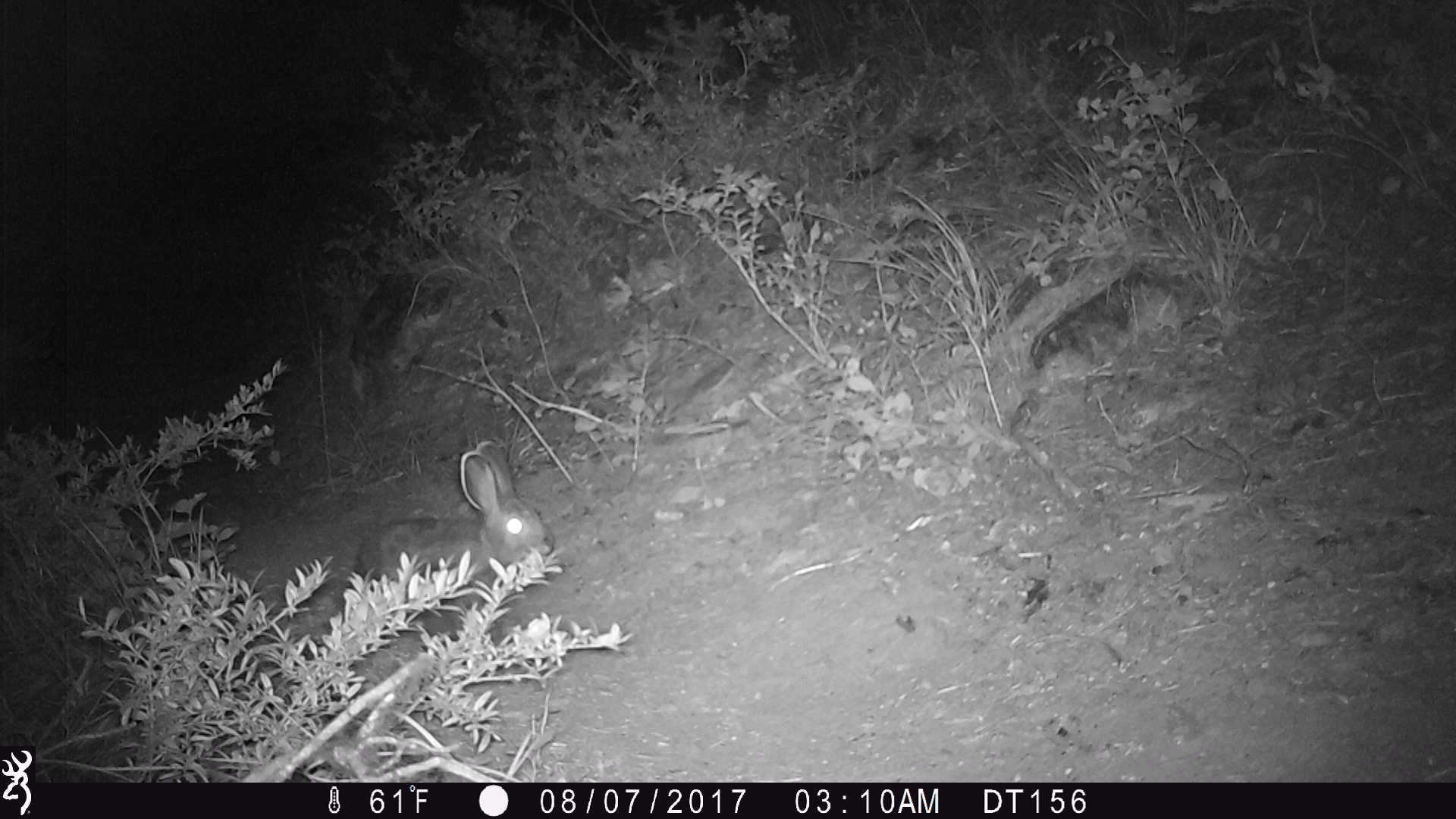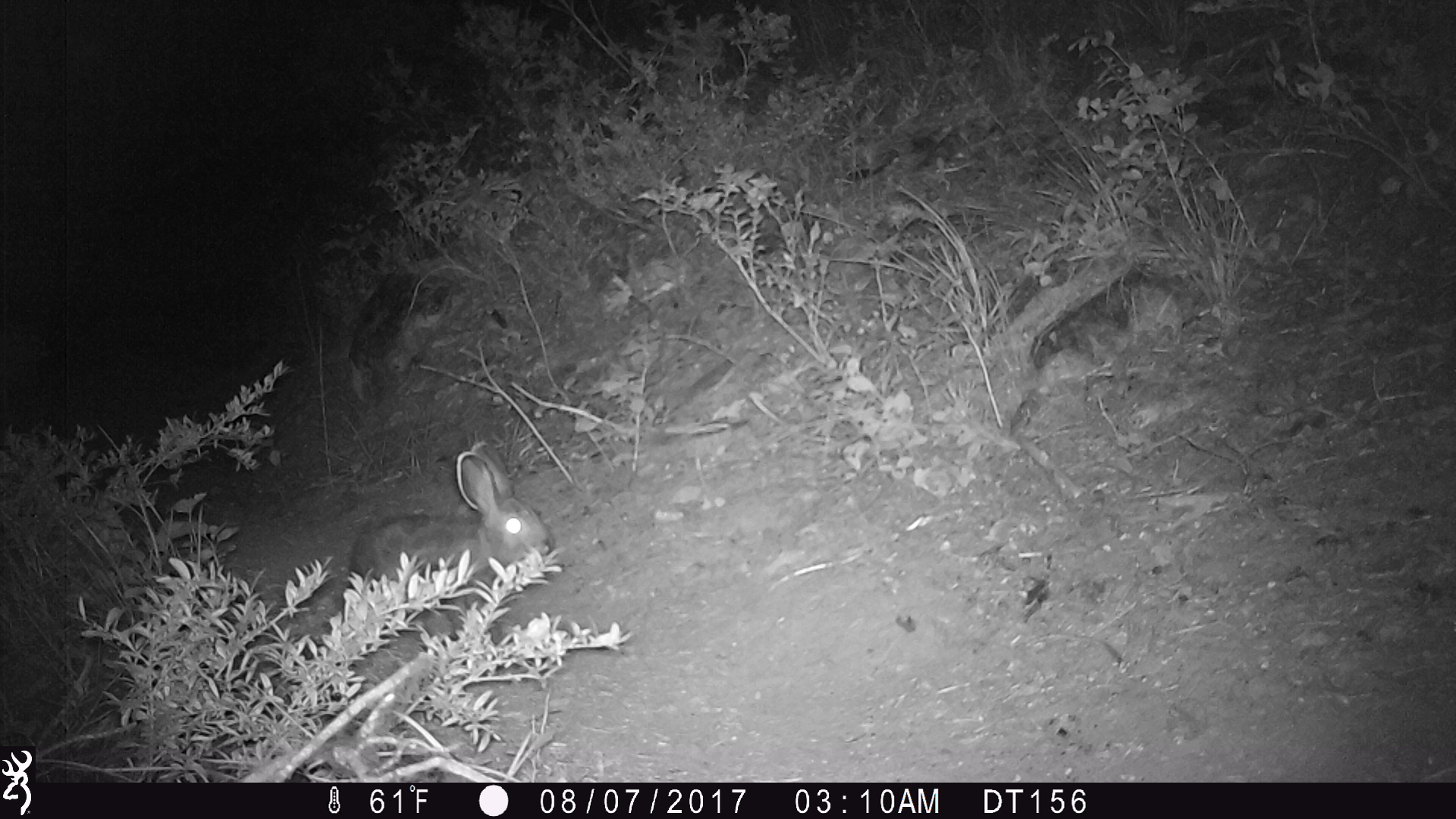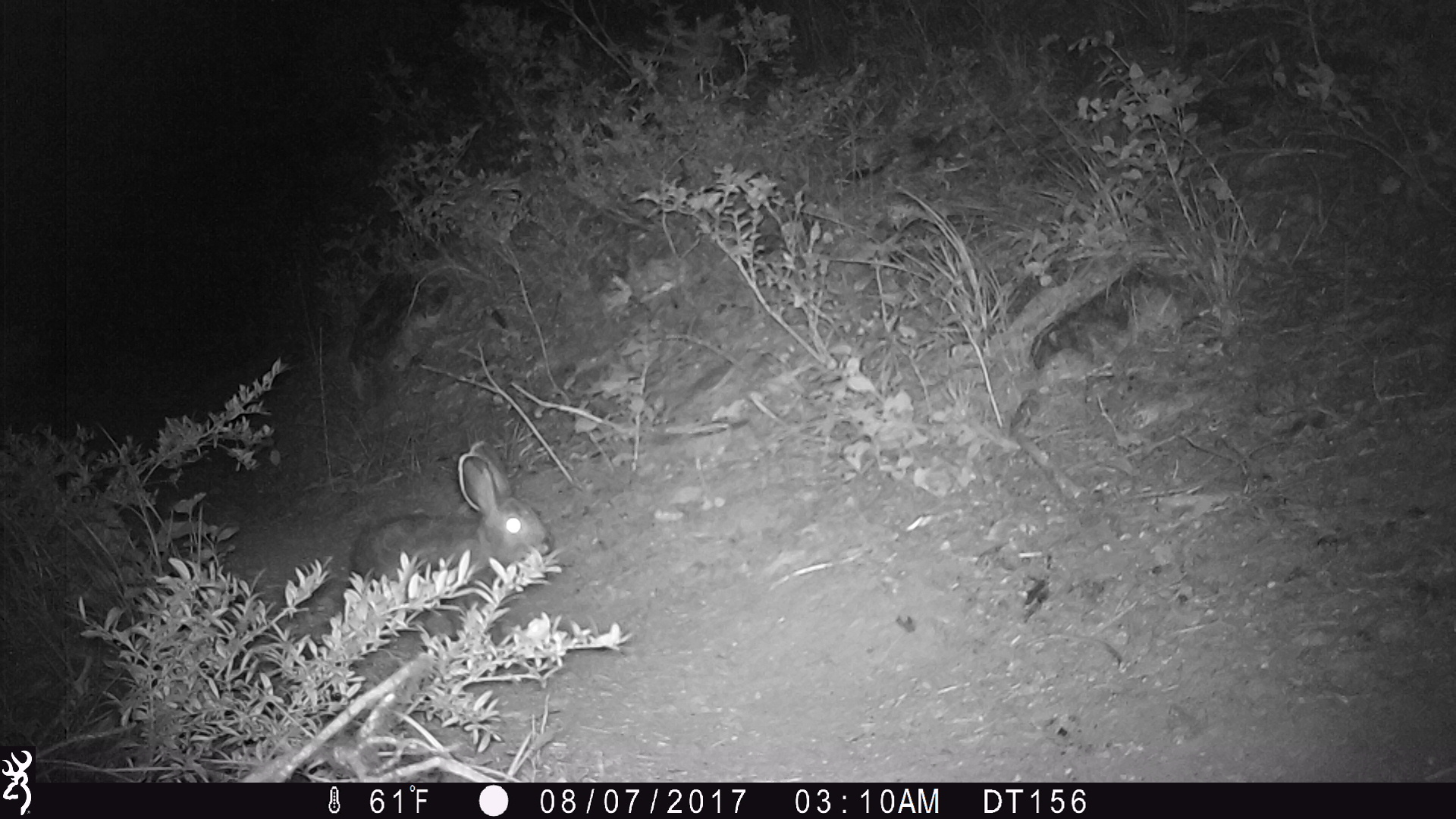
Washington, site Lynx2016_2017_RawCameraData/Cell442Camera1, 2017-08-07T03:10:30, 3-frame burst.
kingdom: Animalia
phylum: Chordata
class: Mammalia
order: Lagomorpha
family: Leporidae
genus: Lepus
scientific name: Lepus americanus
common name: snowshoe hare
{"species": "Lepus americanus (snowshoe hare)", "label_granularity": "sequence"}